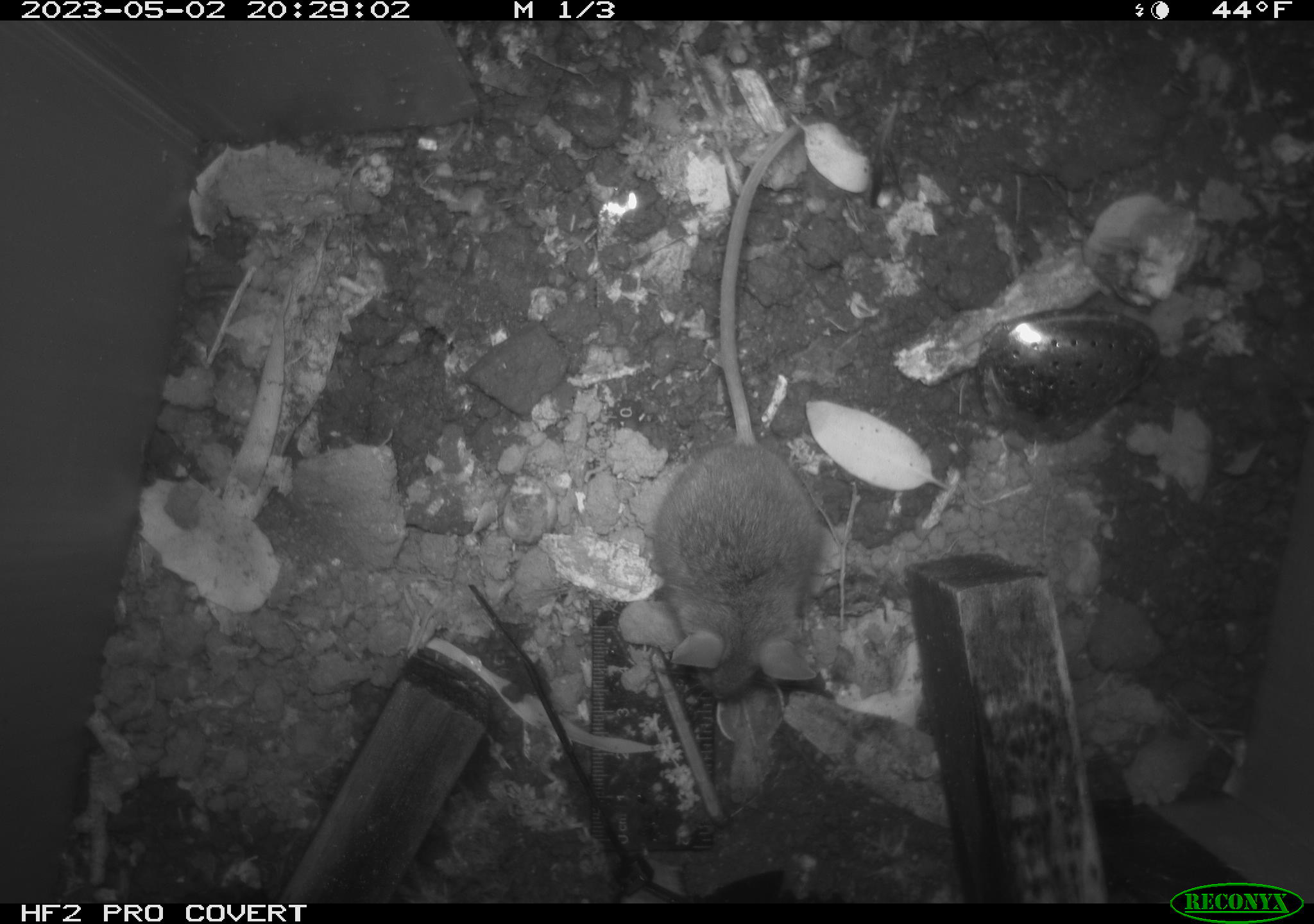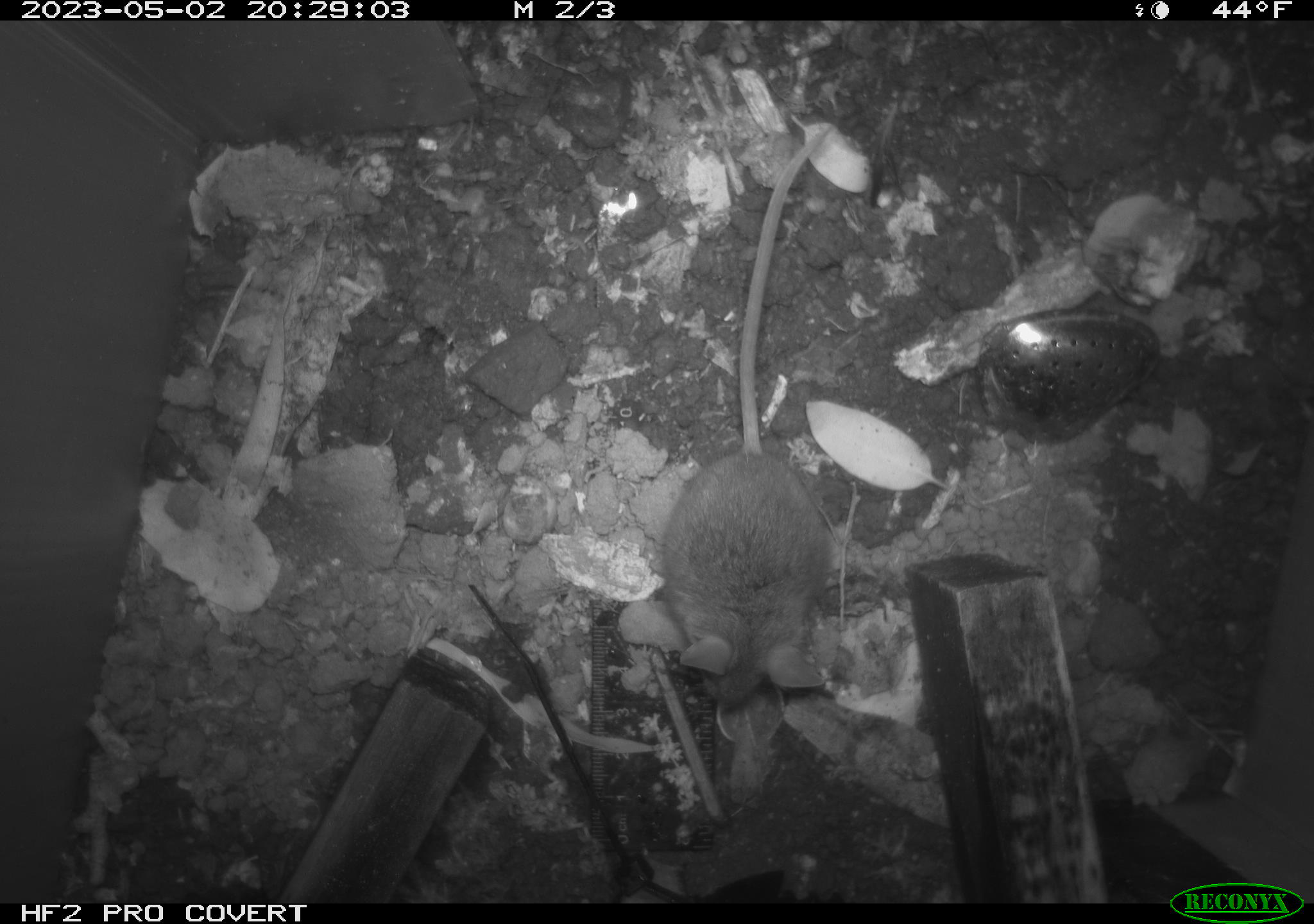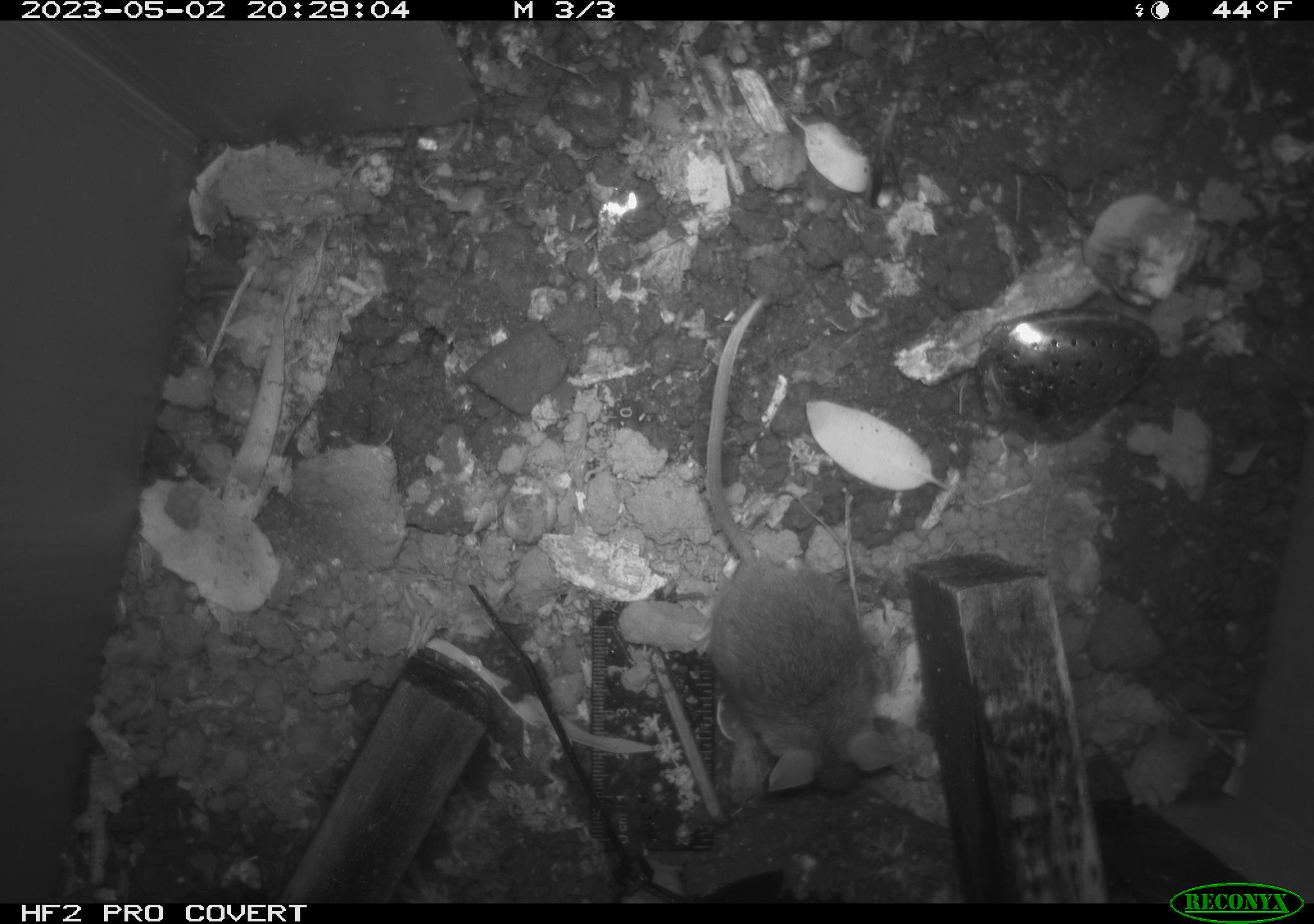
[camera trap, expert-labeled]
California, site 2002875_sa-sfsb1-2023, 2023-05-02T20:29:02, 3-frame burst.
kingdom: Animalia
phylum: Chordata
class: Mammalia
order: Rodentia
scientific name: Rodentia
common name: mouse species